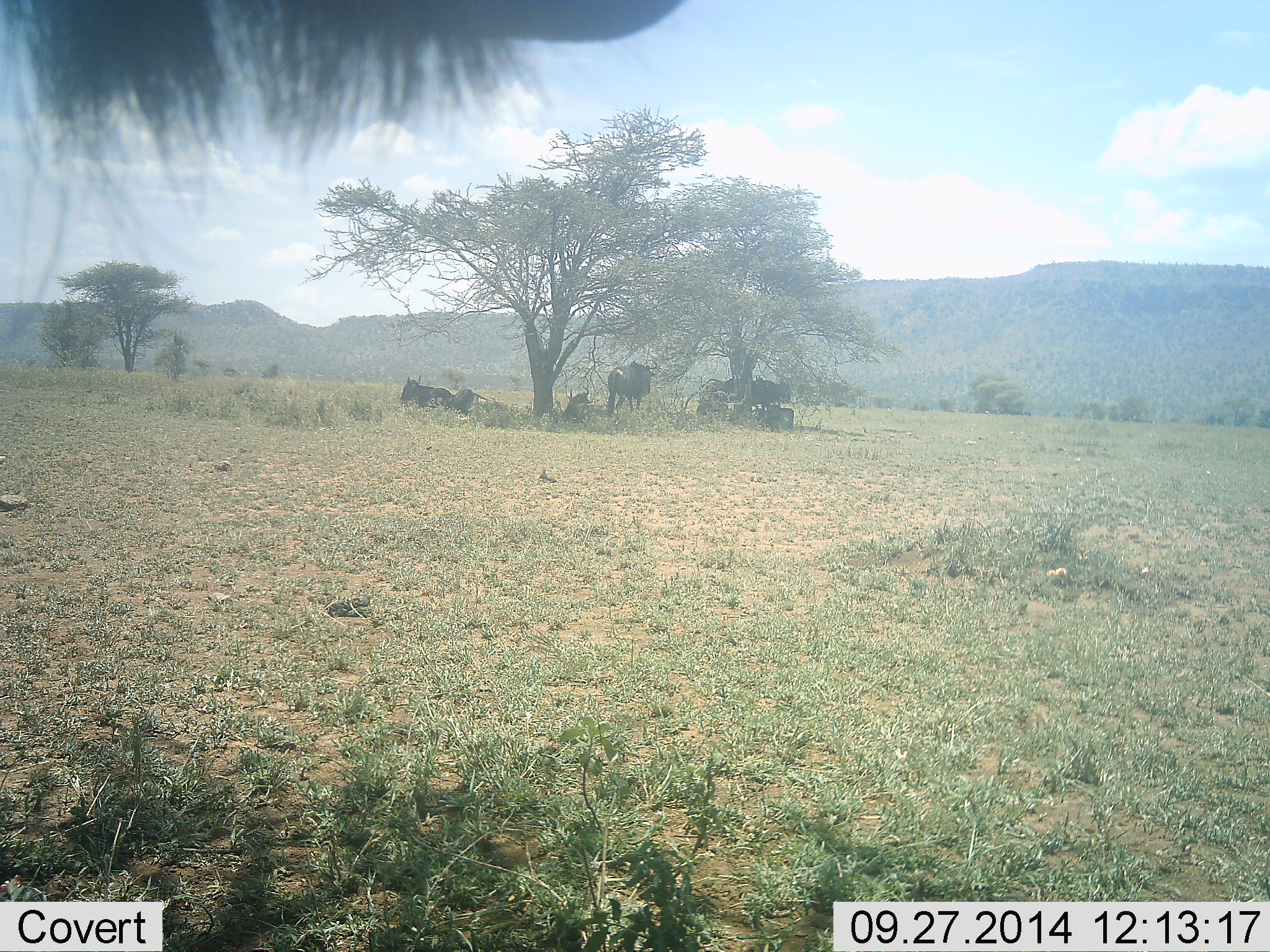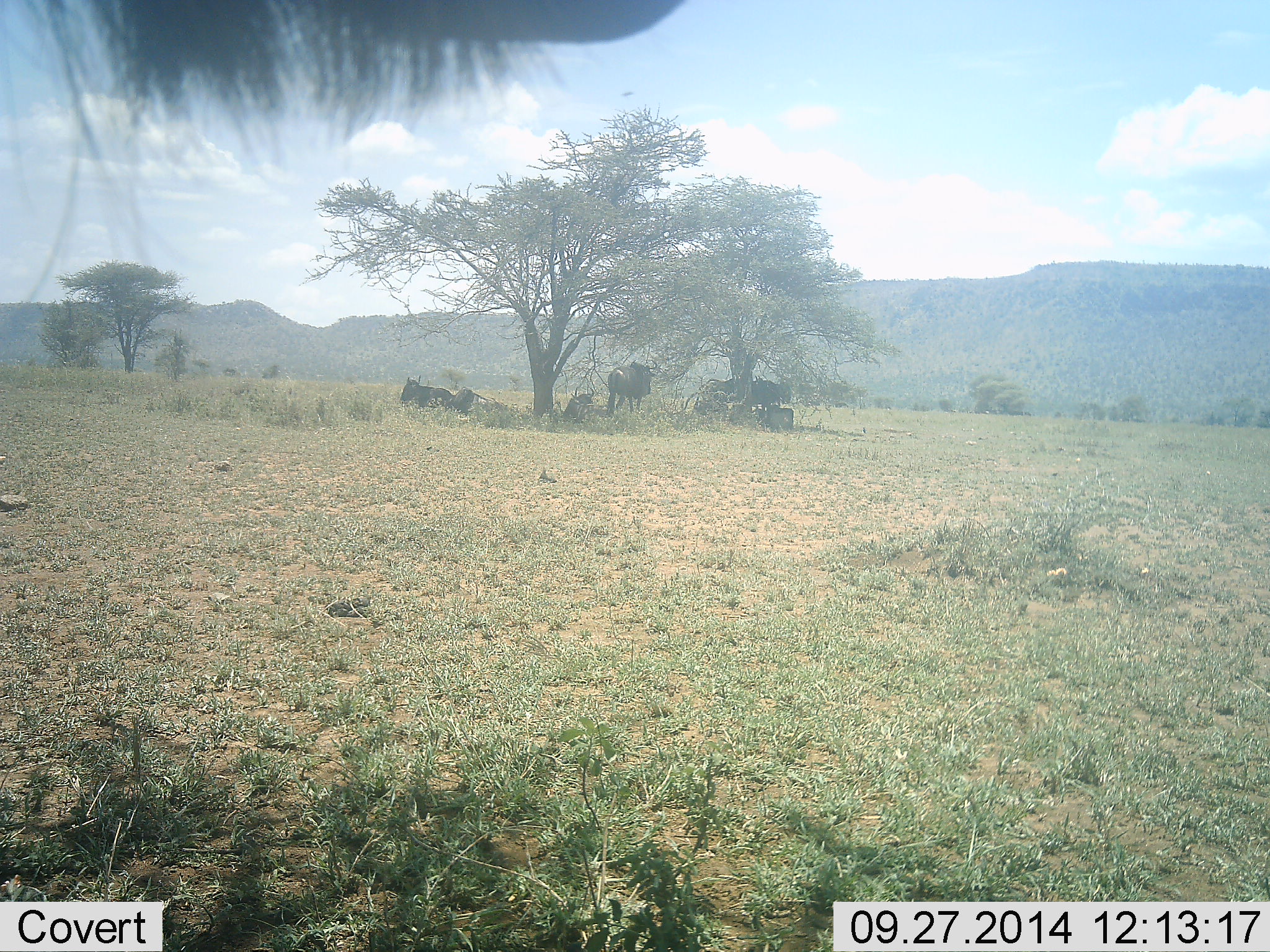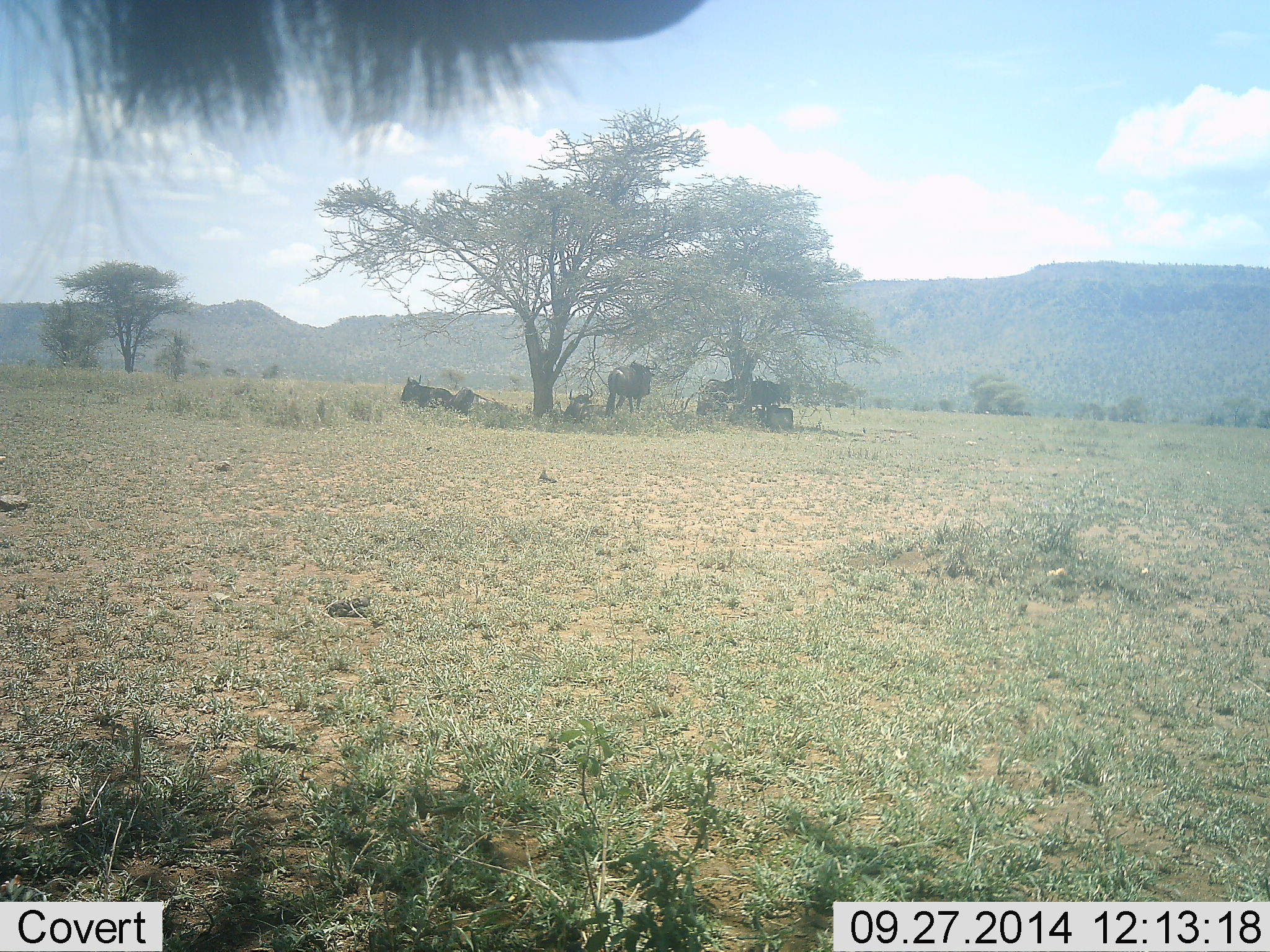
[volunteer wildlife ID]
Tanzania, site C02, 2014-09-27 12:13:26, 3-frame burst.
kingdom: Animalia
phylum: Chordata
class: Mammalia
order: Artiodactyla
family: Bovidae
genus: Connochaetes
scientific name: Connochaetes taurinus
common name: blue wildebeest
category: wildebeest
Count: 6.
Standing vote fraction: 82%.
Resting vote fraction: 100%.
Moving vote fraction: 9%.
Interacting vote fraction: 0%.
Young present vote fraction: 0%.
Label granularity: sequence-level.